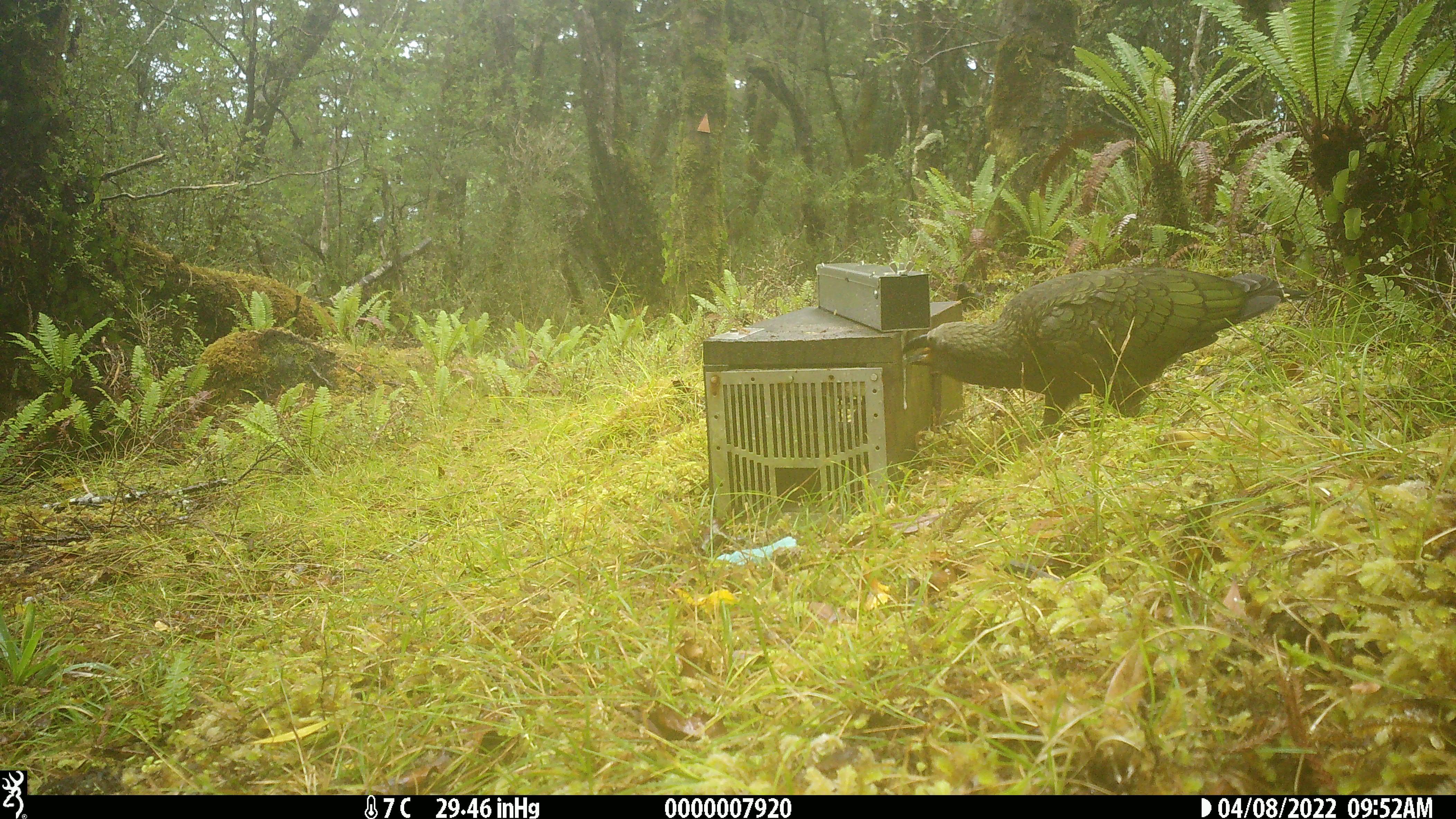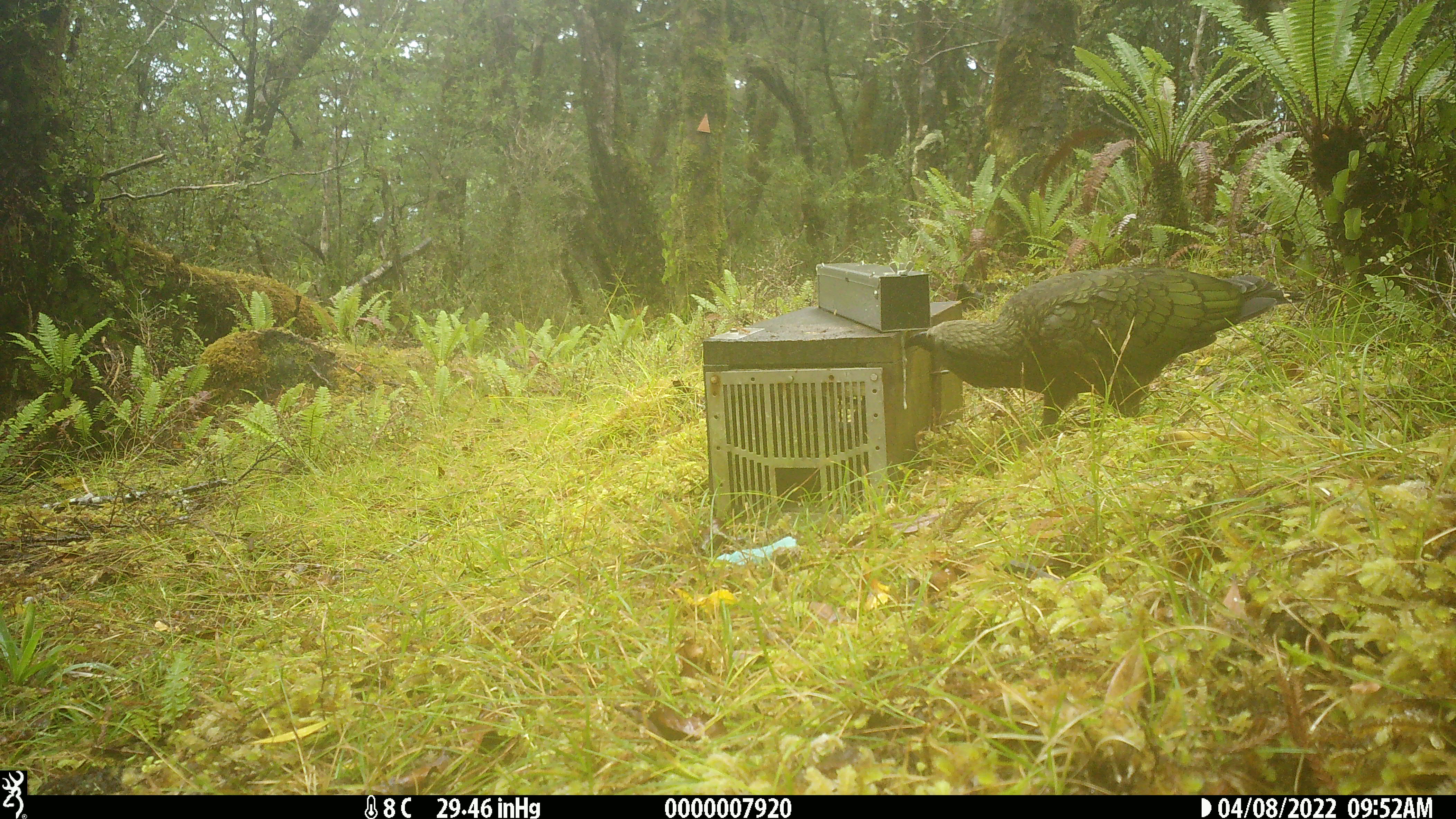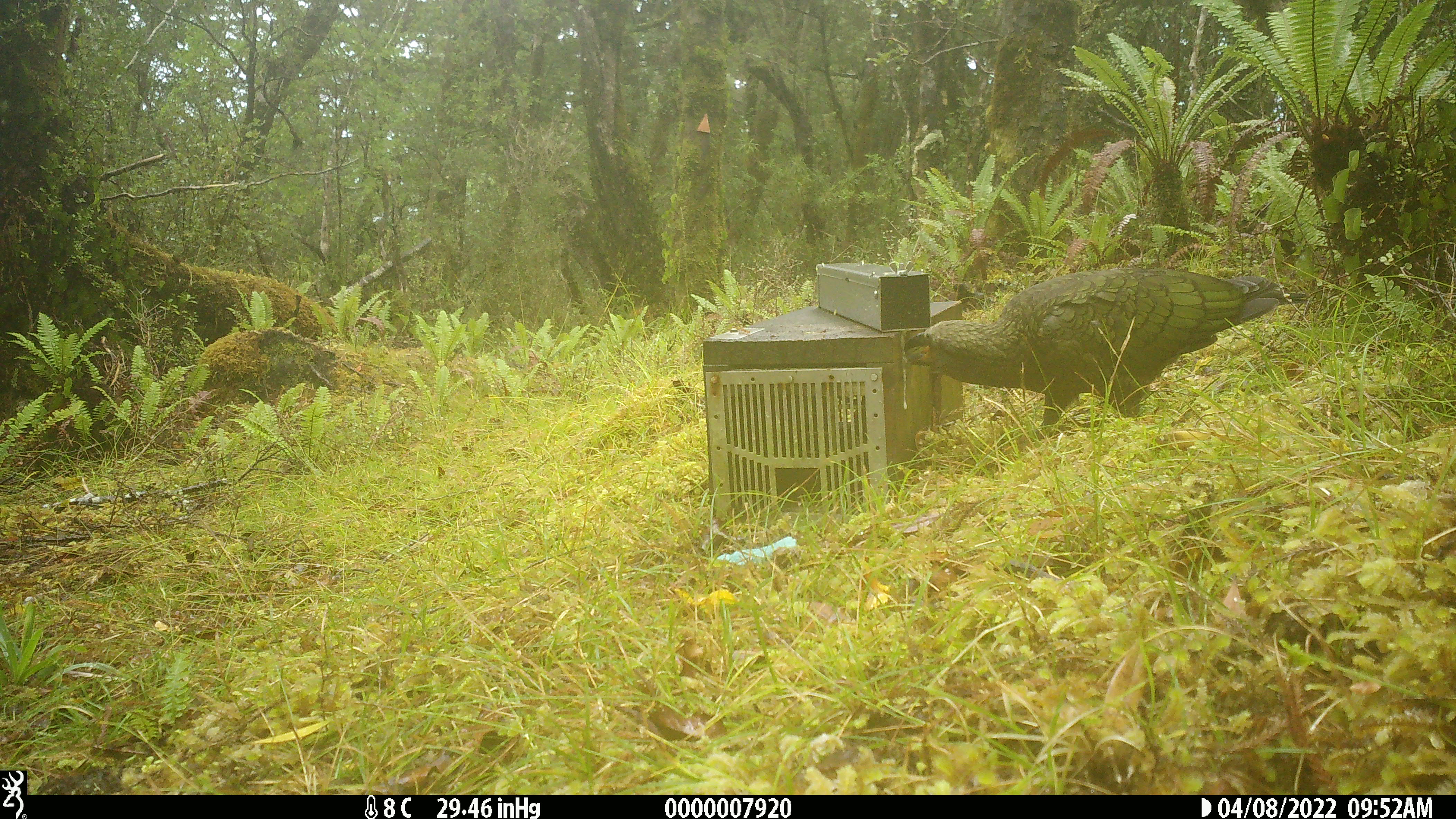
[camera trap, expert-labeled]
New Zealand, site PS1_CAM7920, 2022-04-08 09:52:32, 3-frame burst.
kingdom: Animalia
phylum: Chordata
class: Aves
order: Psittaciformes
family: Strigopidae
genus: Nestor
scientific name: Nestor notabilis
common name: kea